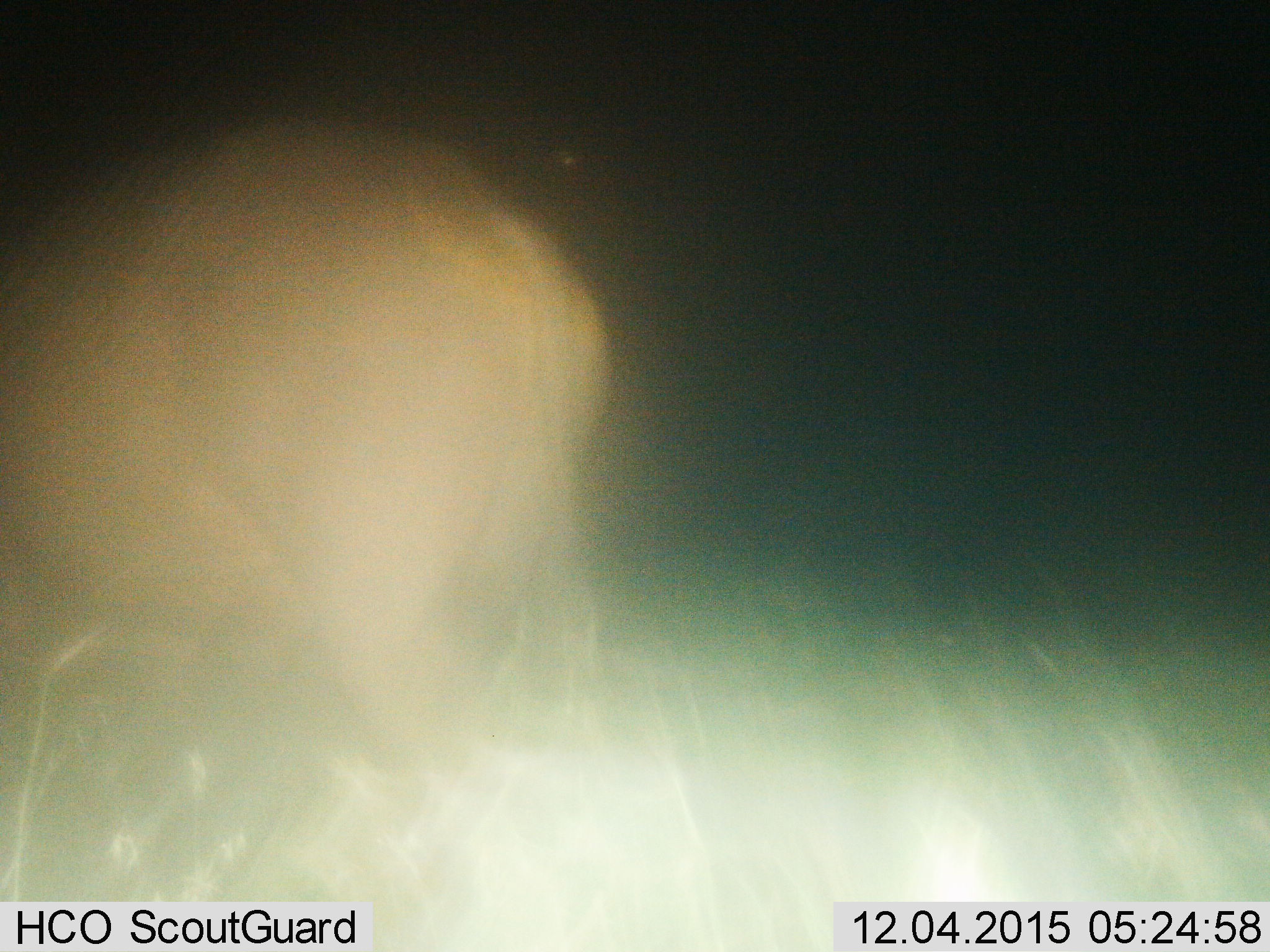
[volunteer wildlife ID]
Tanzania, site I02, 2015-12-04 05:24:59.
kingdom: Animalia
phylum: Chordata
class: Mammalia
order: Artiodactyla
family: Hippopotamidae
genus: Hippopotamus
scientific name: Hippopotamus amphibius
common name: hippopotamus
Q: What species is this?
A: Hippopotamus (Hippopotamus amphibius).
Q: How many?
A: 1.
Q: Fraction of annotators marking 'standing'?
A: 33%.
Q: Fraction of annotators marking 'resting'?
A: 0%.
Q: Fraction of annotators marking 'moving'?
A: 67%.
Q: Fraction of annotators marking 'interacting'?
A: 0%.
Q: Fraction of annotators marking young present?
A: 0%.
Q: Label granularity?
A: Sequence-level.